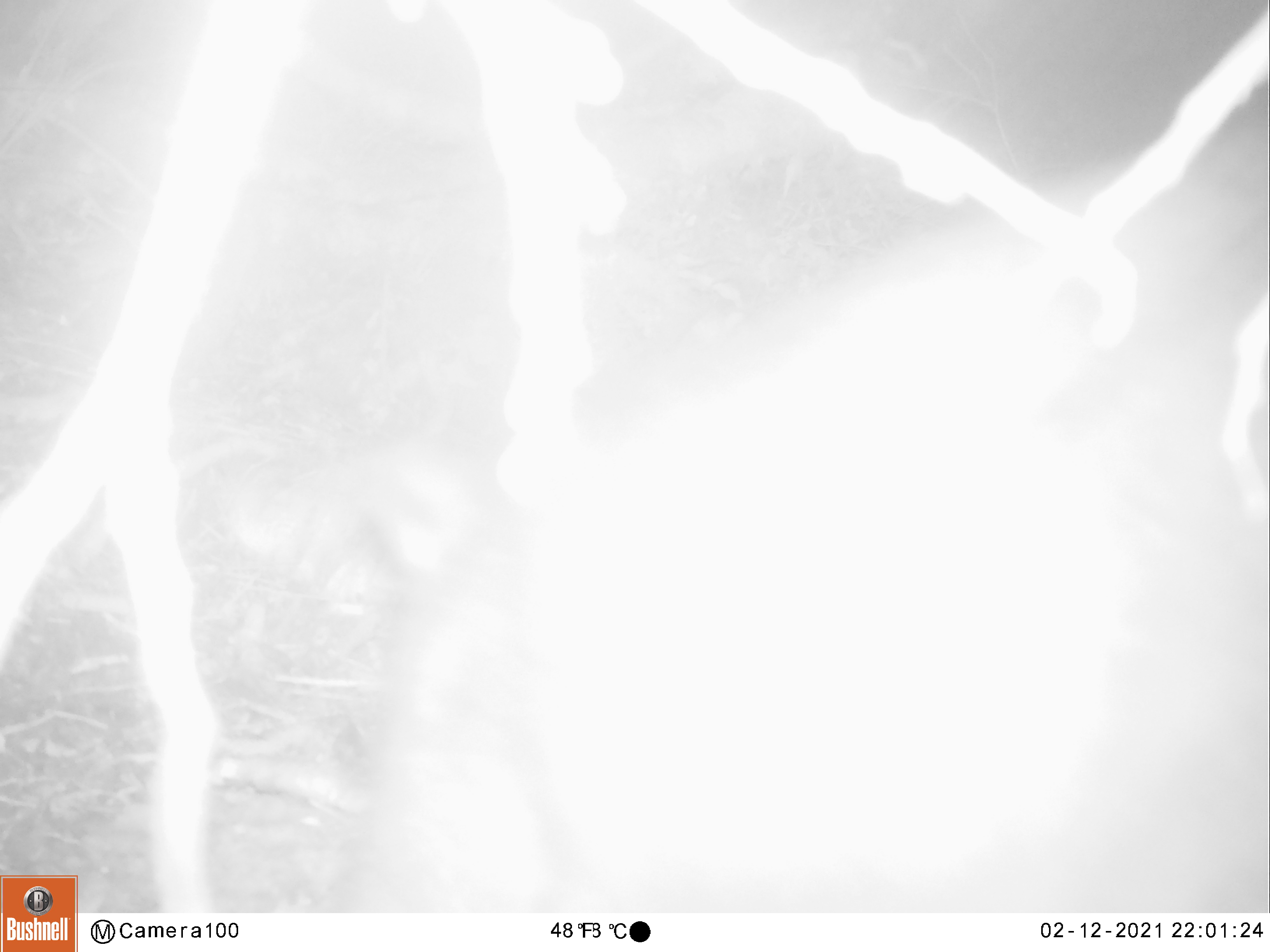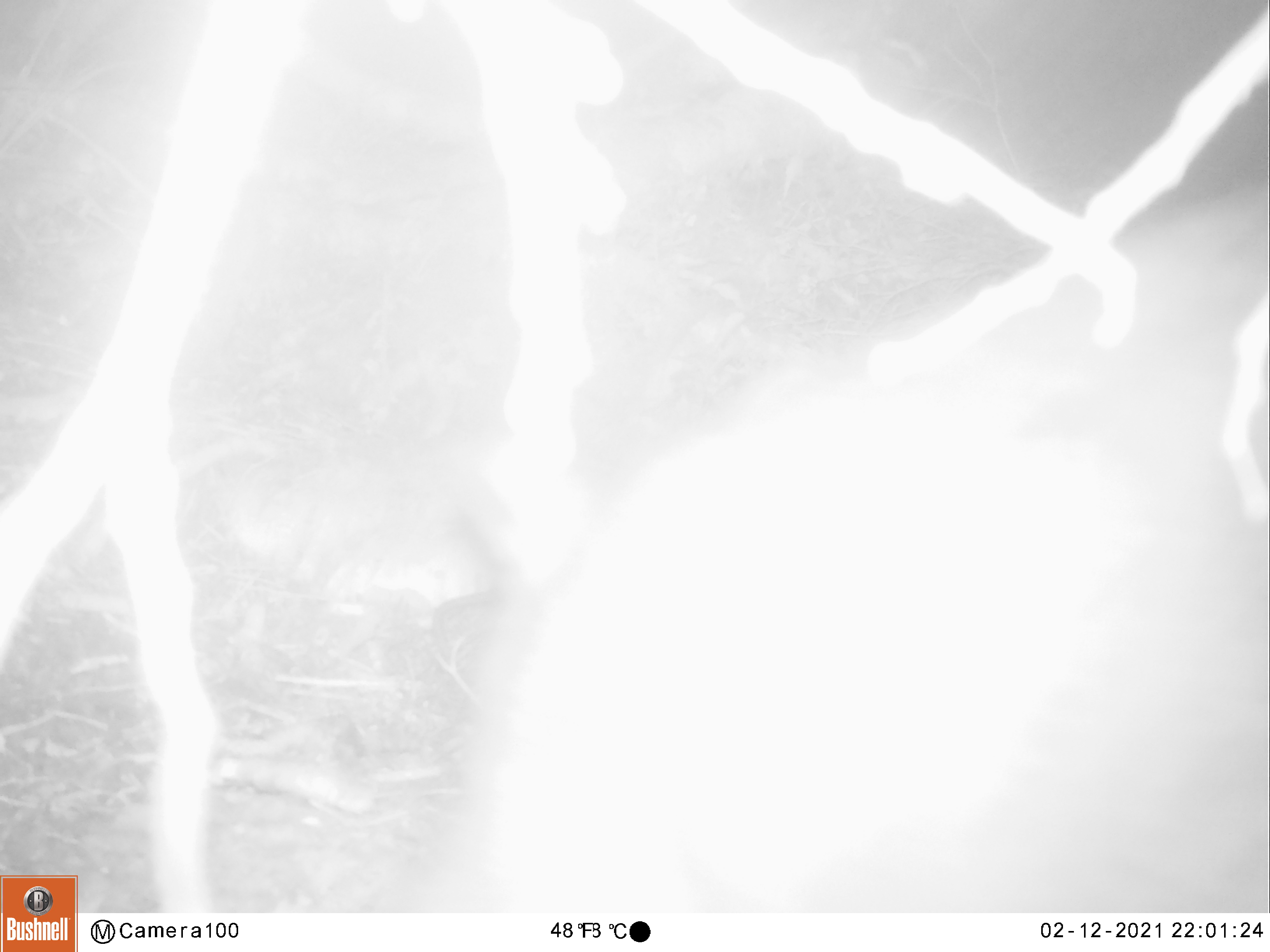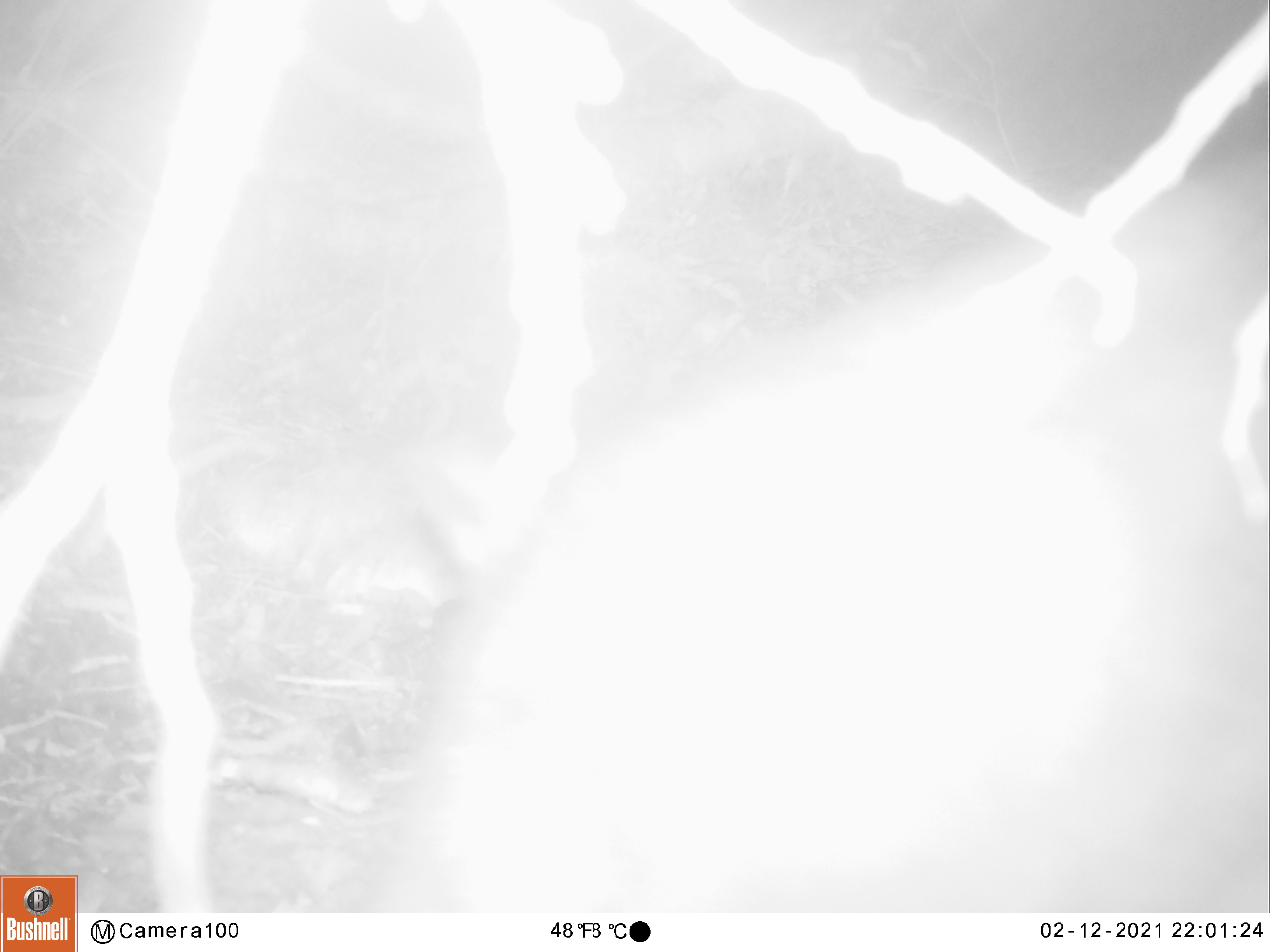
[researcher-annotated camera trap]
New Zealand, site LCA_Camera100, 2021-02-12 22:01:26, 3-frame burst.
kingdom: Animalia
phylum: Chordata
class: Mammalia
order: Diprotodontia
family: Phalangeridae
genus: Trichosurus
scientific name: Trichosurus vulpecula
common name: common brushtail possum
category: possum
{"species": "possum (common brushtail possum) (Trichosurus vulpecula)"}